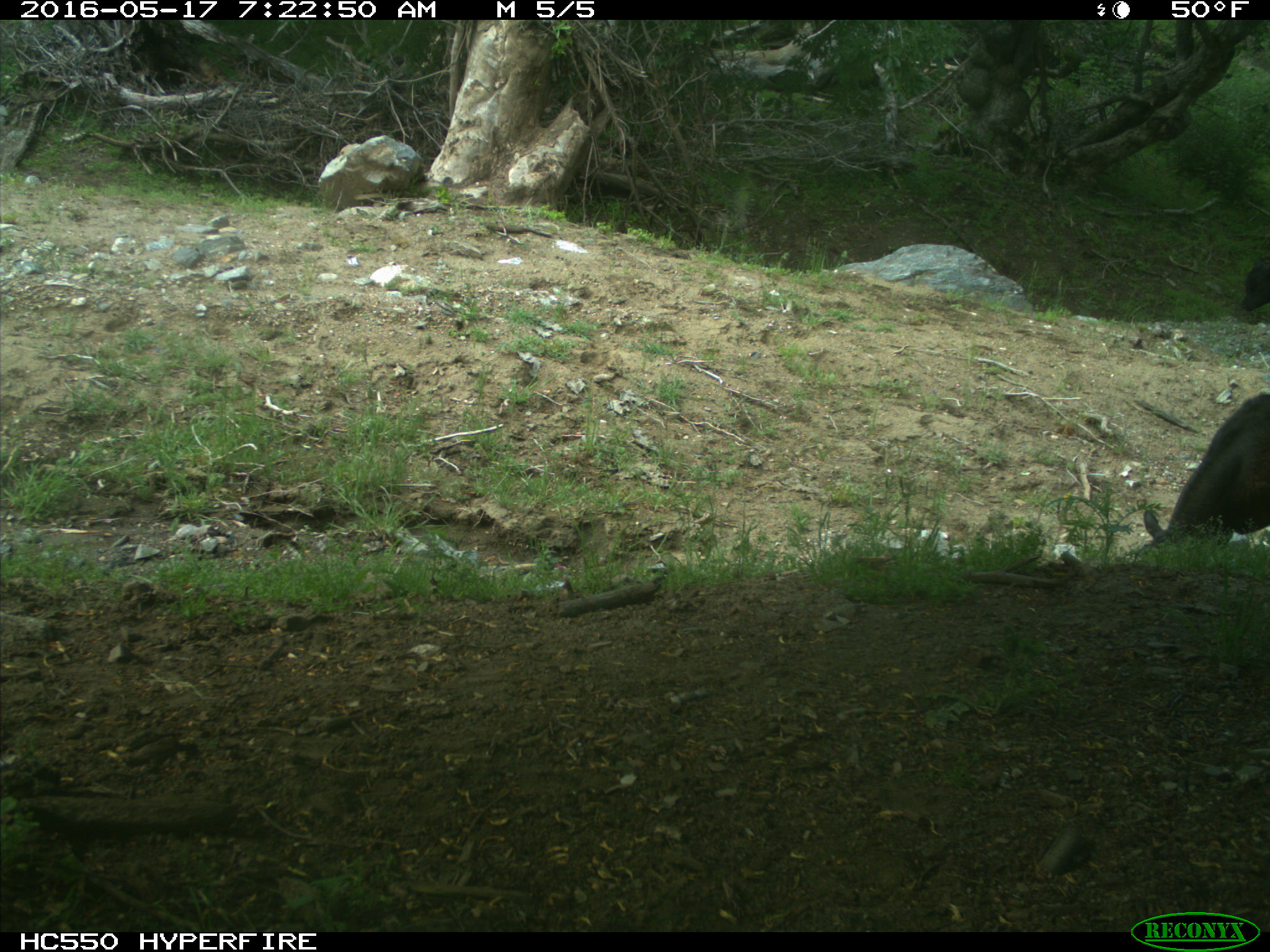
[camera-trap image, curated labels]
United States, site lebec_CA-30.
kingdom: Animalia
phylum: Chordata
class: Mammalia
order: Artiodactyla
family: Bovidae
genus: Bos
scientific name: Bos taurus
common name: domestic cow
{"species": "Bos taurus (domestic cow)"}